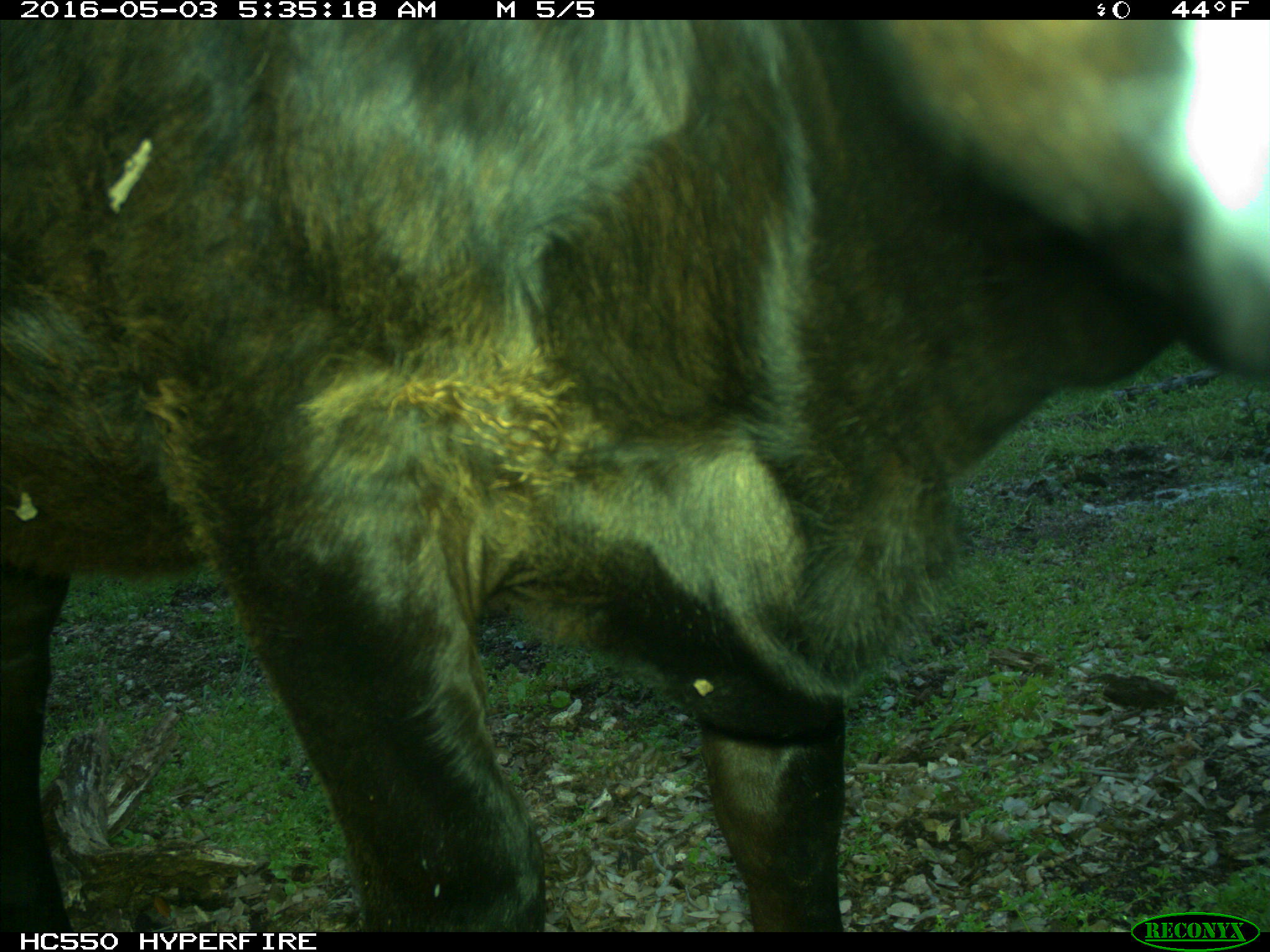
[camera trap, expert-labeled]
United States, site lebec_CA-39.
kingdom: Animalia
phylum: Chordata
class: Mammalia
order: Artiodactyla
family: Bovidae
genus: Bos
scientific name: Bos taurus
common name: domestic cow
Bos taurus (domestic cow).